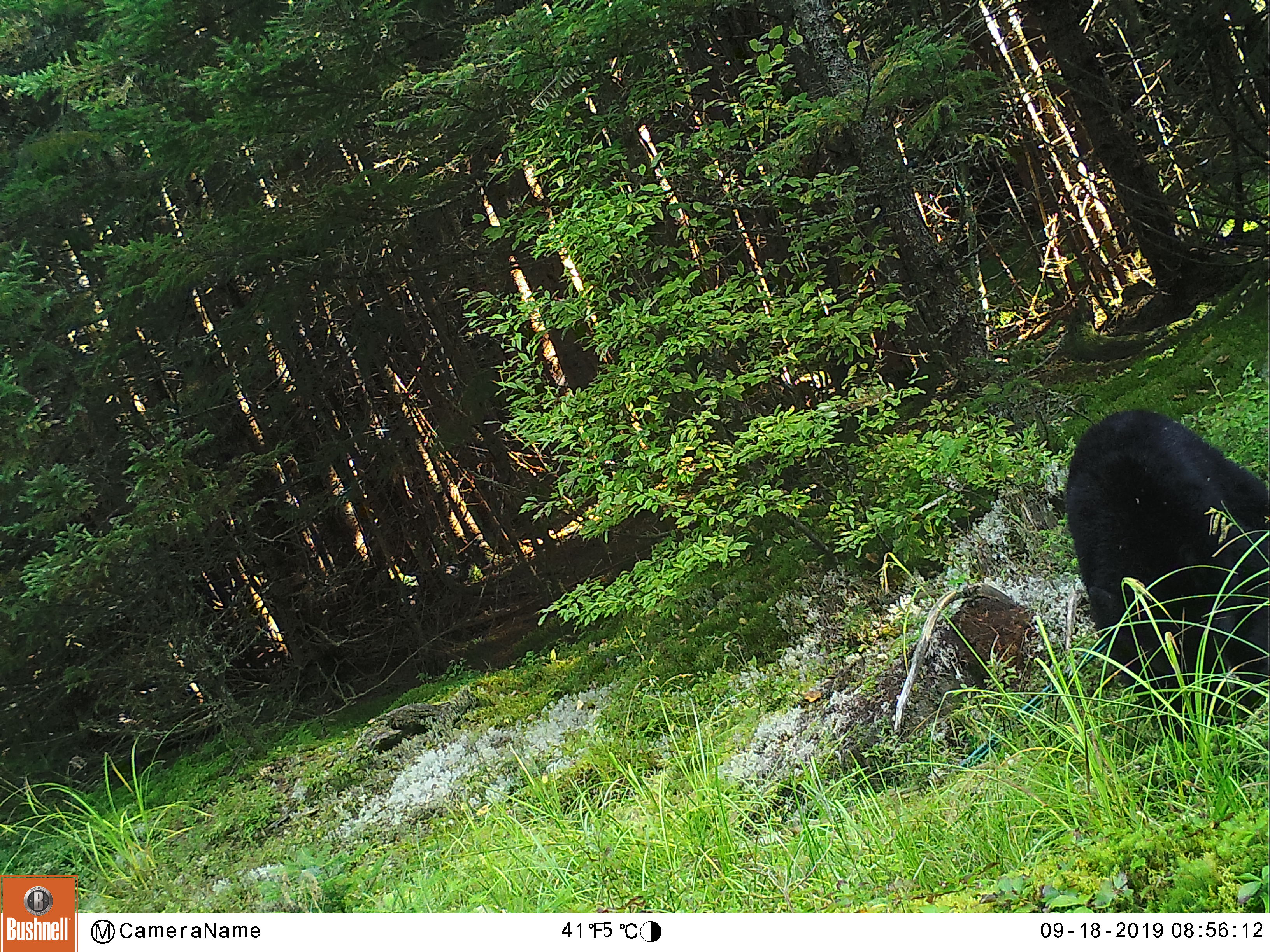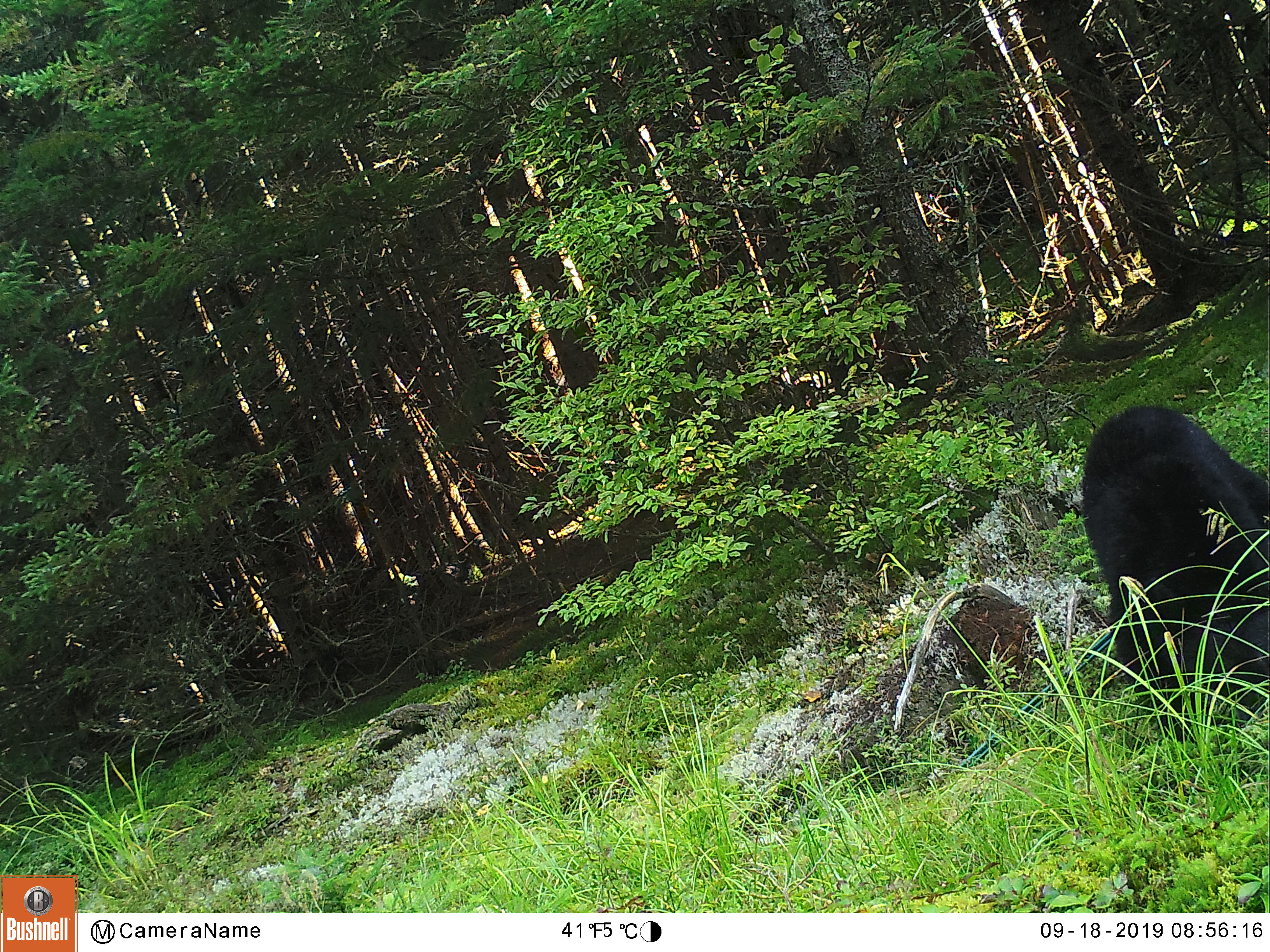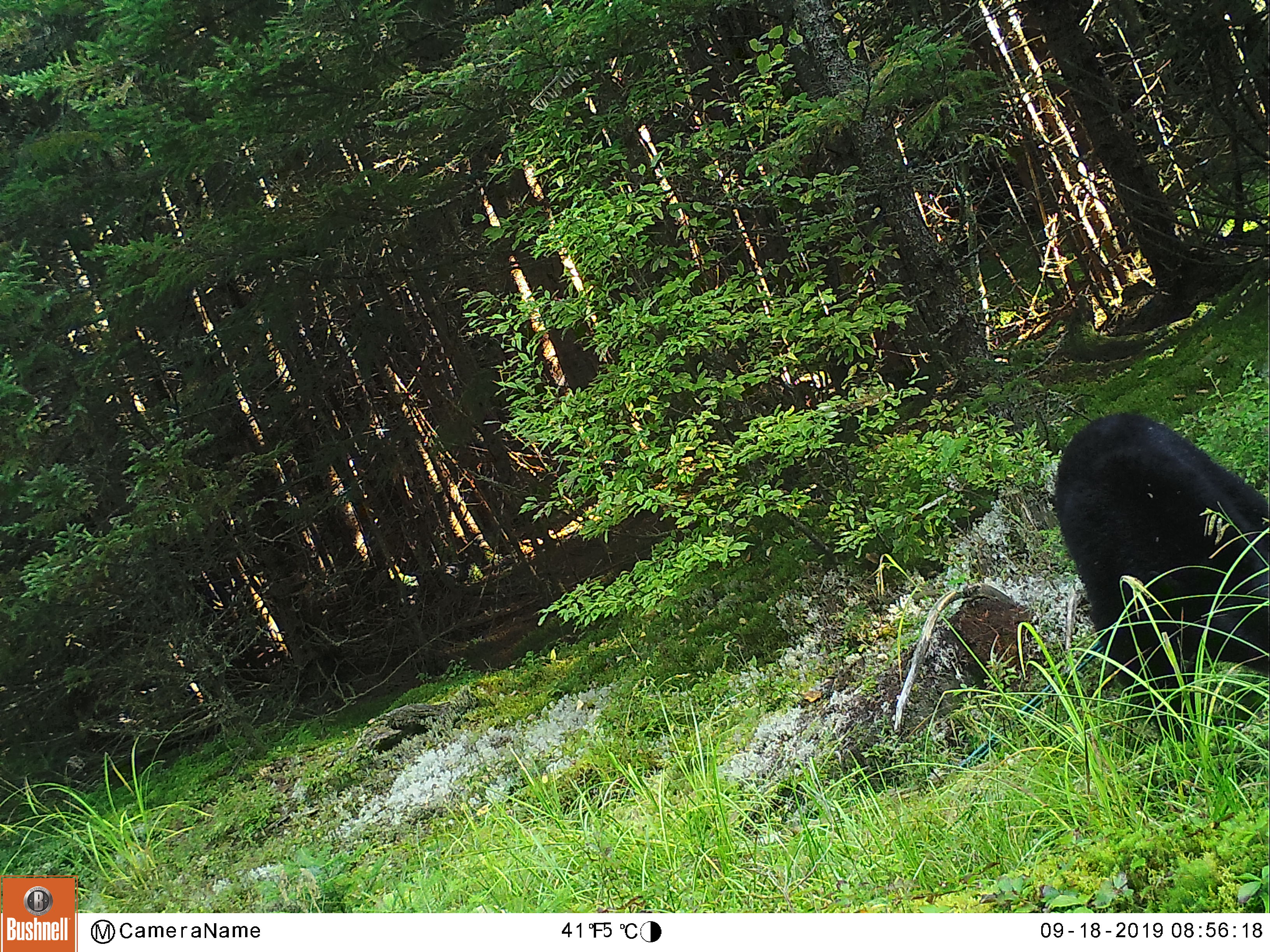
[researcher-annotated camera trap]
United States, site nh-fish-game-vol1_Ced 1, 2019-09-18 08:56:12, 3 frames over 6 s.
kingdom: Animalia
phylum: Chordata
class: Mammalia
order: Carnivora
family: Ursidae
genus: Ursus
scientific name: Ursus americanus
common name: black bear